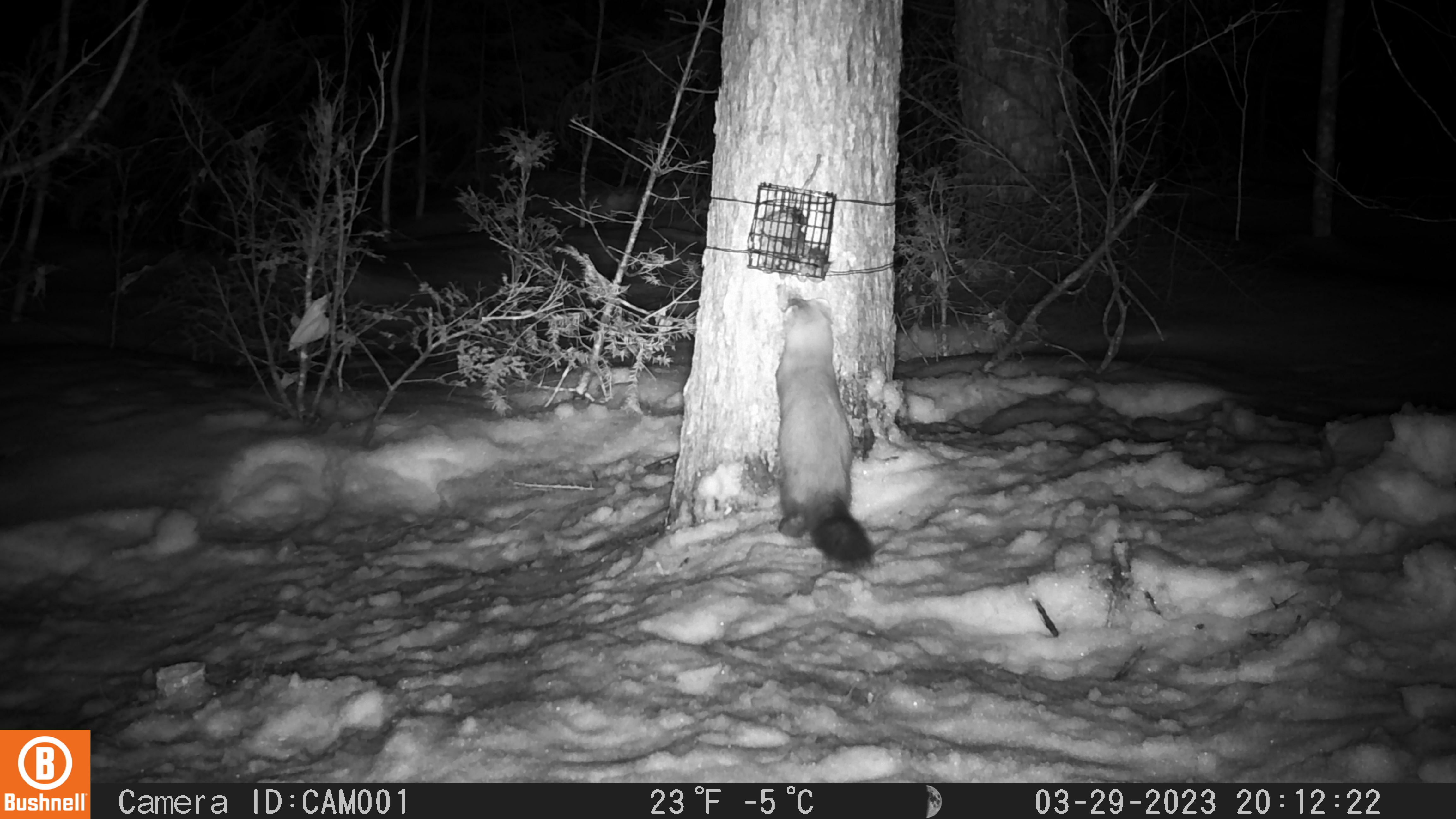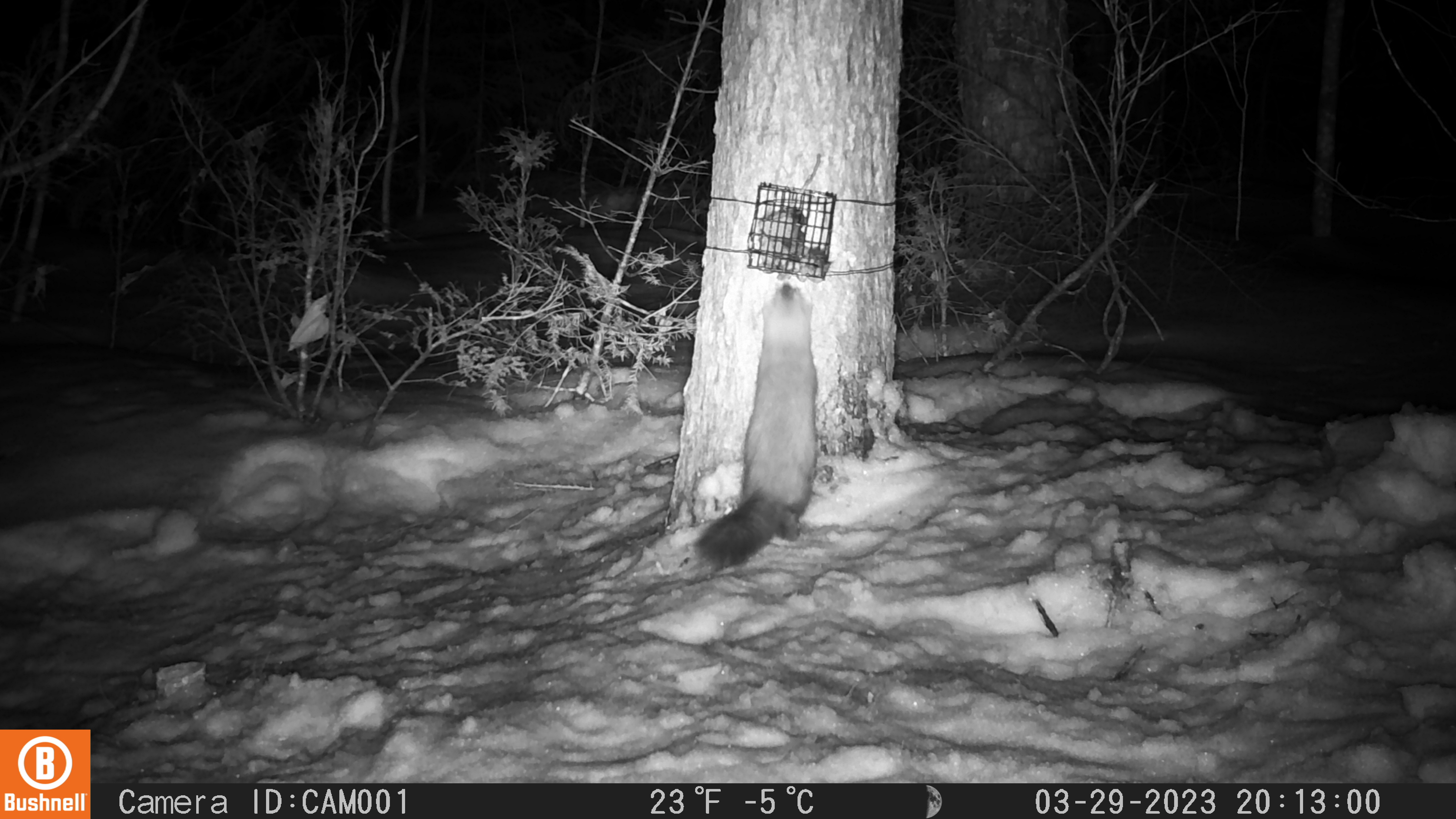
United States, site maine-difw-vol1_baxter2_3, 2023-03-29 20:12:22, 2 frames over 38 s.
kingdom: Animalia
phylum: Chordata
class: Mammalia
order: Carnivora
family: Mustelidae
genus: Martes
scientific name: Martes americana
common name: american marten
American marten (Martes americana).